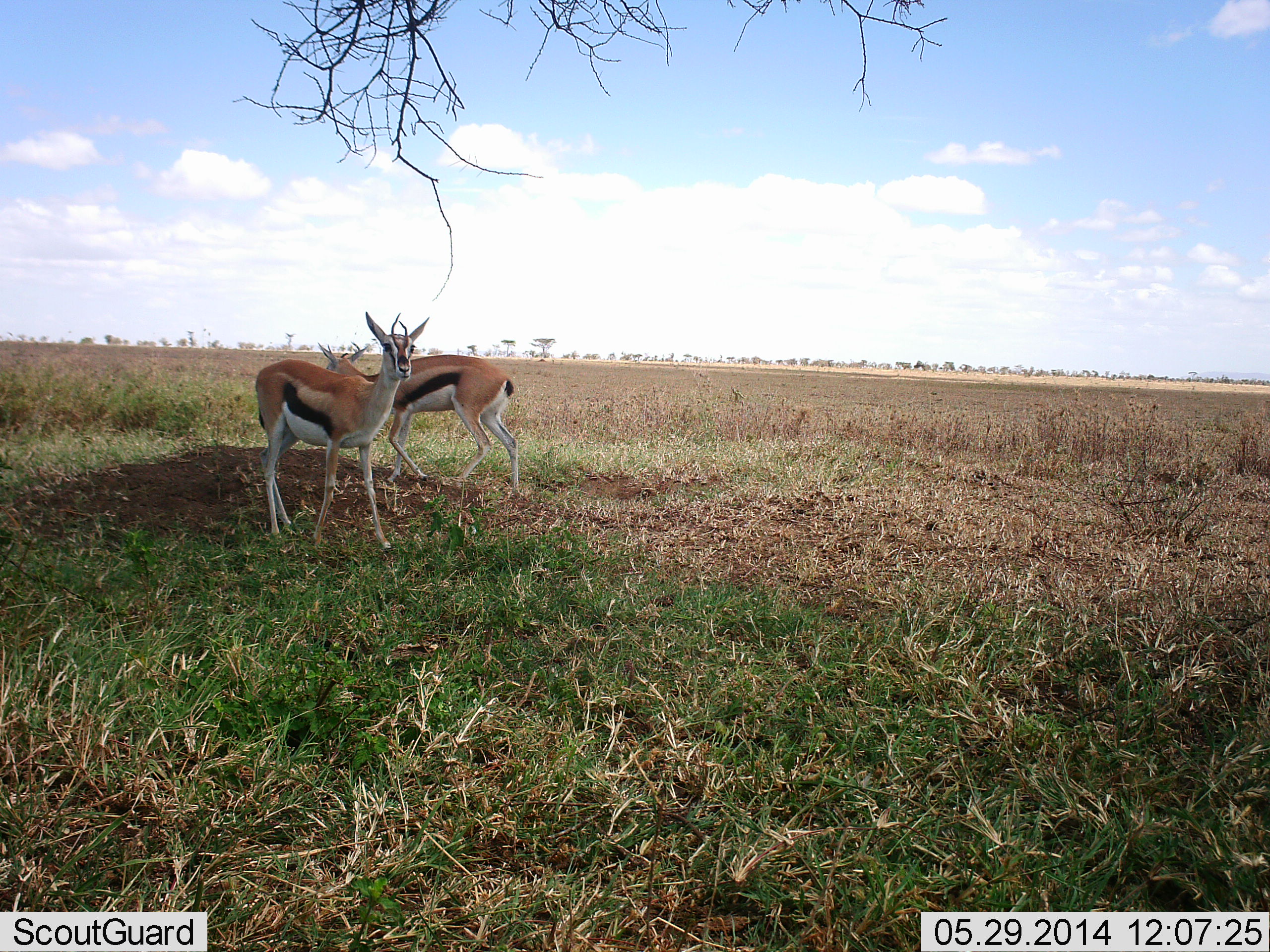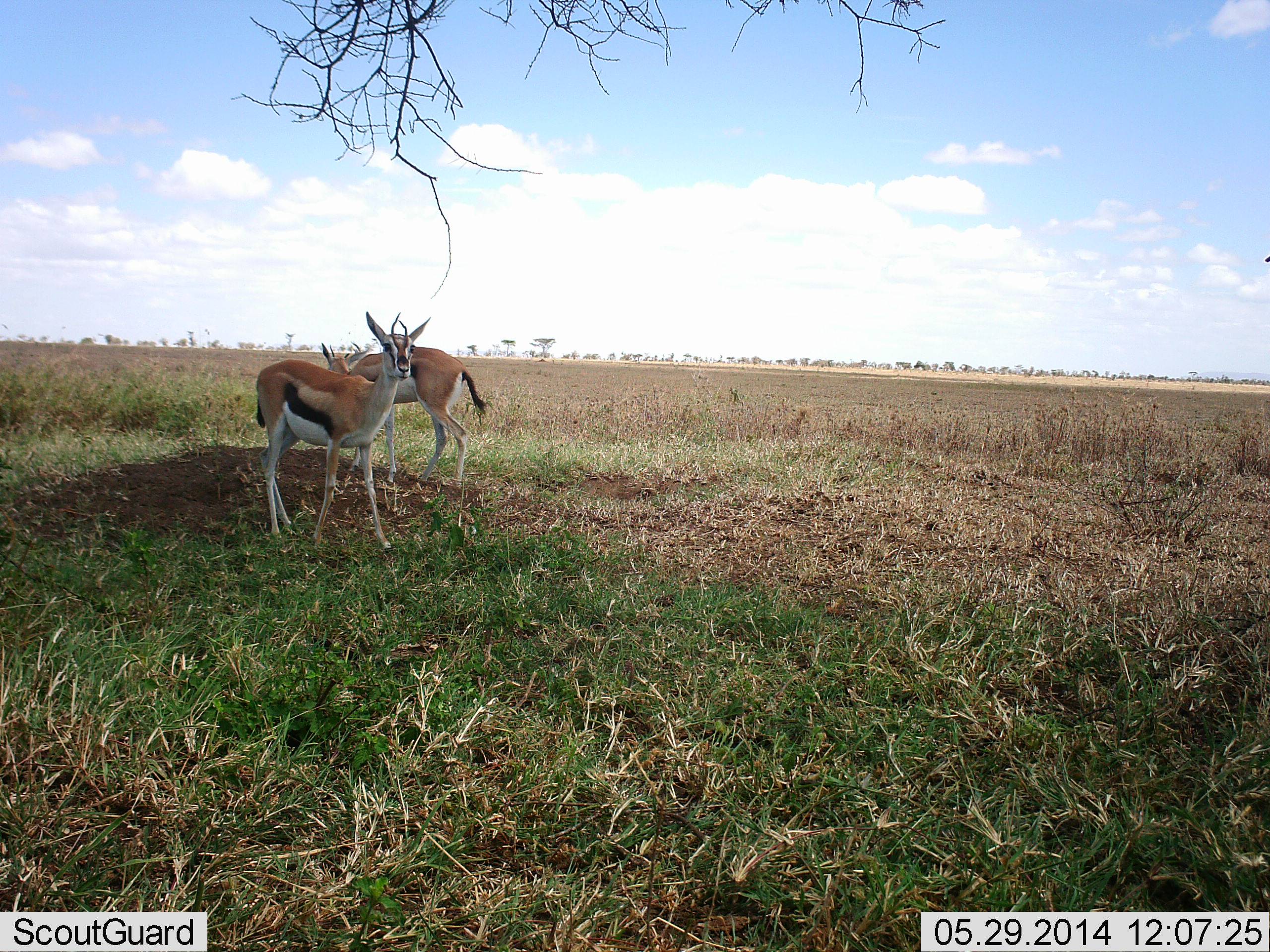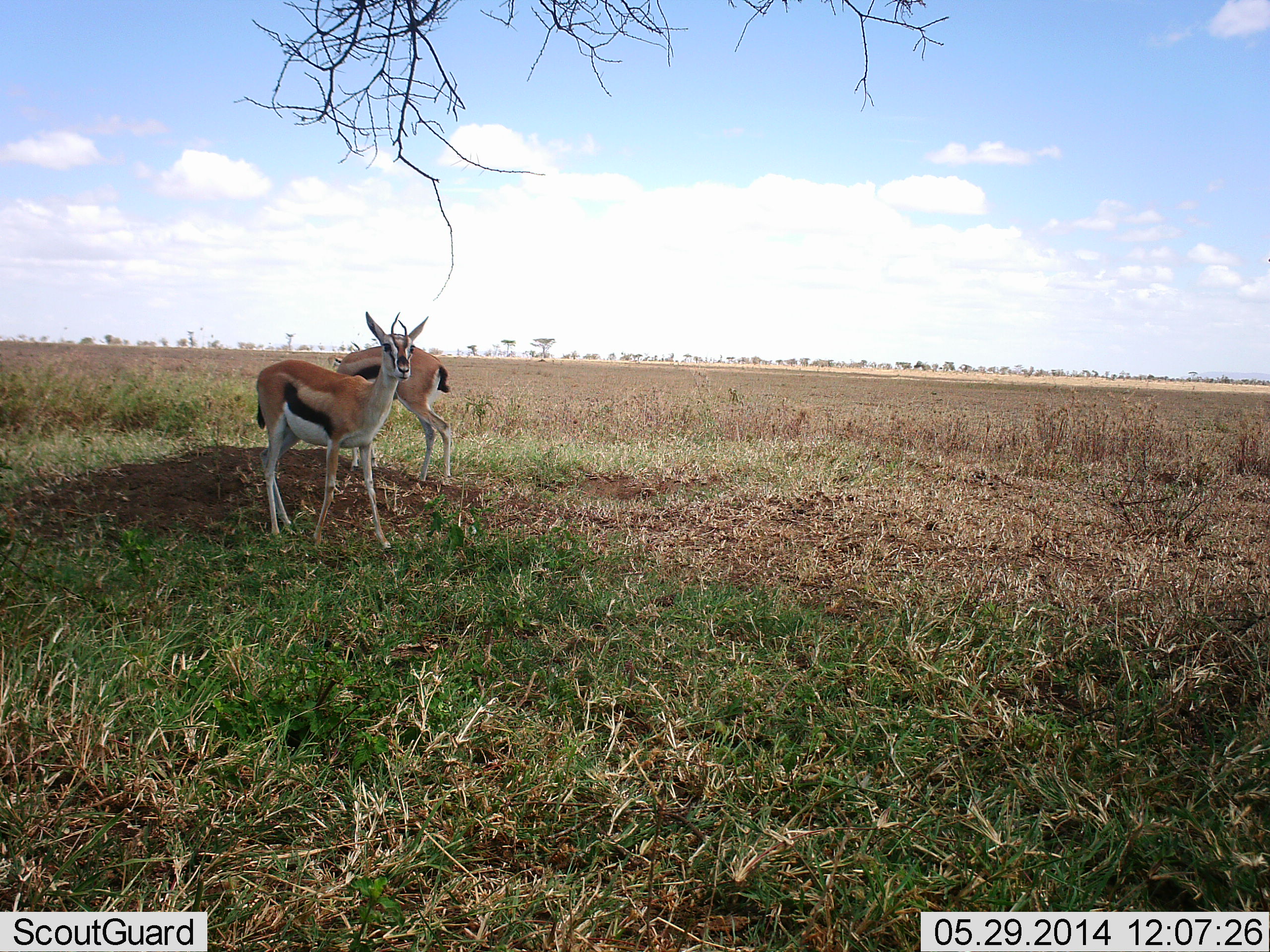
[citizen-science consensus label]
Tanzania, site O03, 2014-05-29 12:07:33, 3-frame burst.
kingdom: Animalia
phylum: Chordata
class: Mammalia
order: Artiodactyla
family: Bovidae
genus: Eudorcas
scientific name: Eudorcas thomsonii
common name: thomson's gazelle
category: gazellethomsons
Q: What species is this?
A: Gazellethomsons (thomson's gazelle) (Eudorcas thomsonii).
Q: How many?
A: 2.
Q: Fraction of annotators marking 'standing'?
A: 89%.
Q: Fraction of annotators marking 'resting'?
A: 0%.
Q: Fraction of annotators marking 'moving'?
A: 45%.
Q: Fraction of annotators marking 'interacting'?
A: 5%.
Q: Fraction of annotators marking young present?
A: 0%.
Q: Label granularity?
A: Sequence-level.